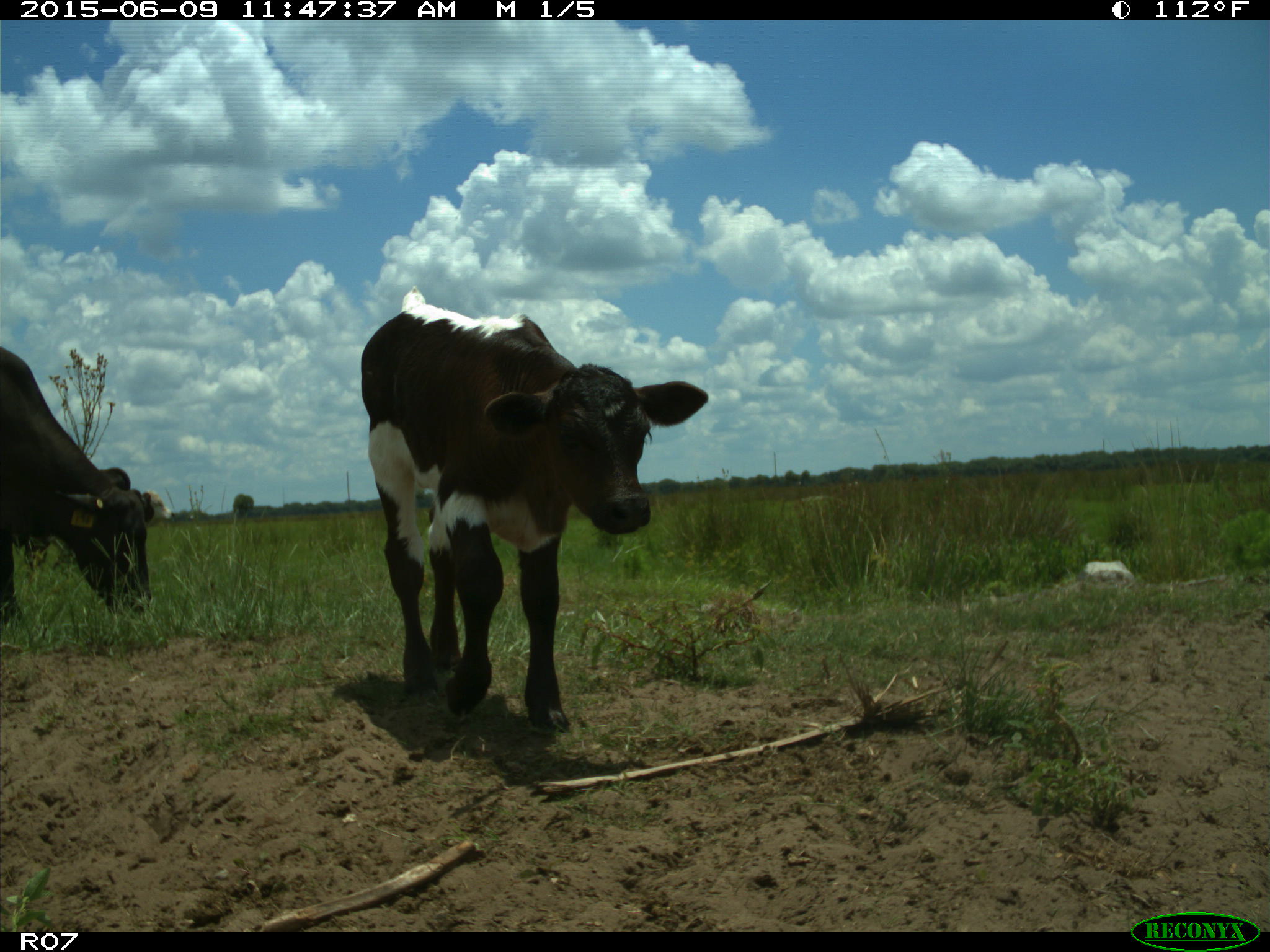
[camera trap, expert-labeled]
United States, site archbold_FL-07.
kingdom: Animalia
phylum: Chordata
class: Mammalia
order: Artiodactyla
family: Bovidae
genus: Bos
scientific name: Bos taurus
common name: domestic cow